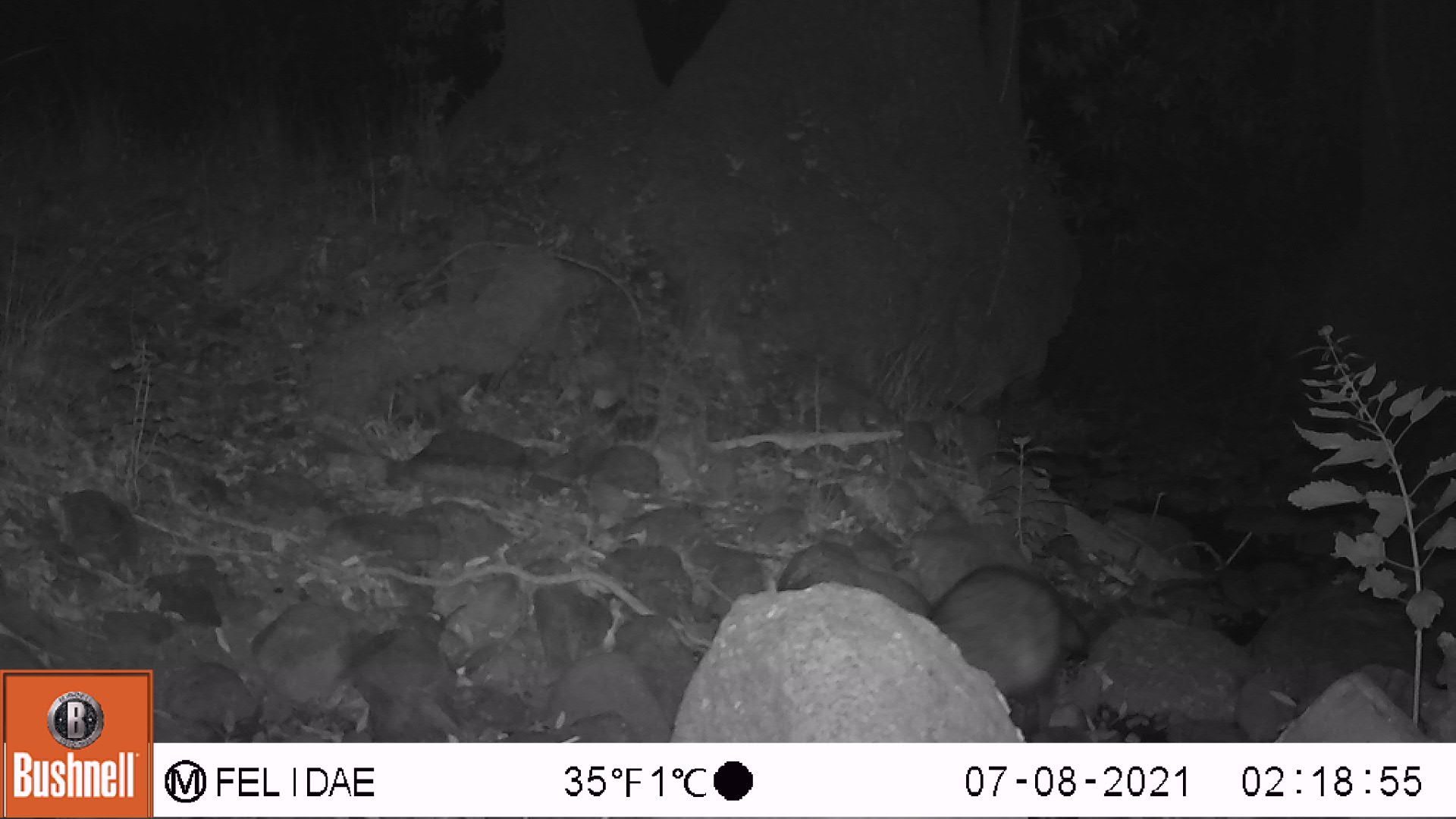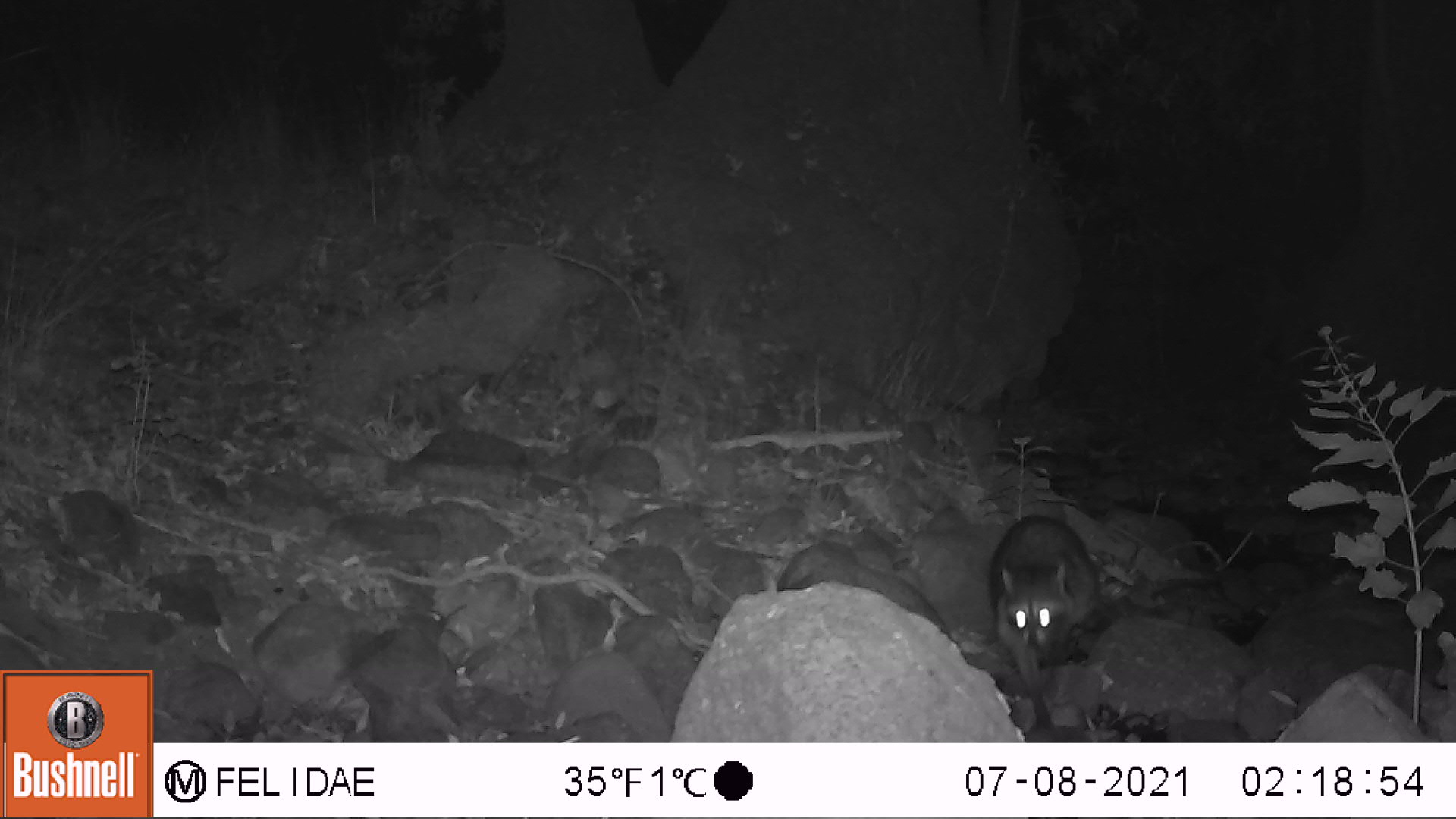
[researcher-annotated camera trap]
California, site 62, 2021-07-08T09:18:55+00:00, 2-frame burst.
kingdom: Animalia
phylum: Chordata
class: Mammalia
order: Carnivora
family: Procyonidae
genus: Procyon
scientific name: Procyon lotor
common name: raccoon